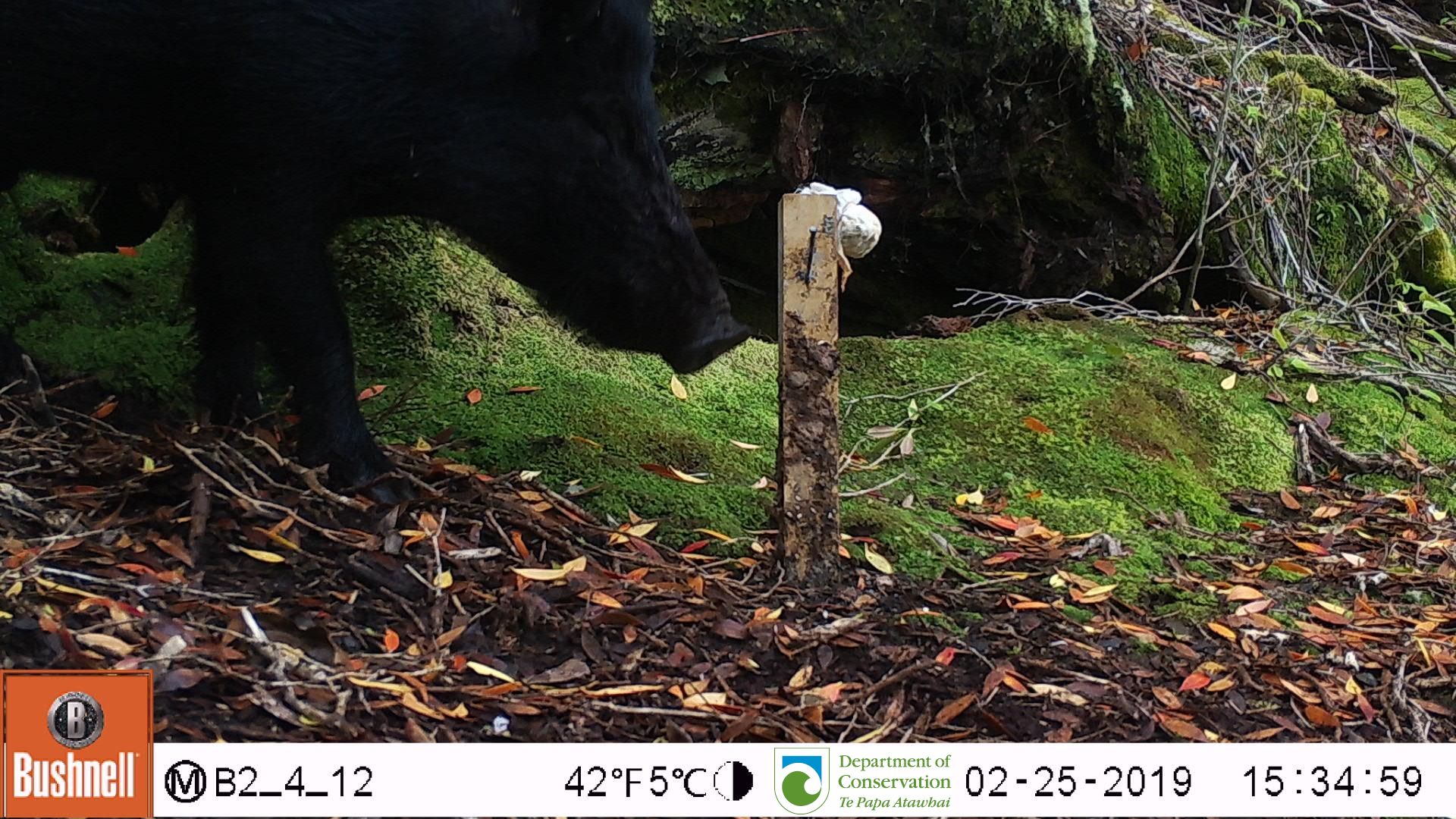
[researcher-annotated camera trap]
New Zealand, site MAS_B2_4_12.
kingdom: Animalia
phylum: Chordata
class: Mammalia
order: Artiodactyla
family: Suidae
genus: Sus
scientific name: Sus scrofa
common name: pig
Pig (Sus scrofa).